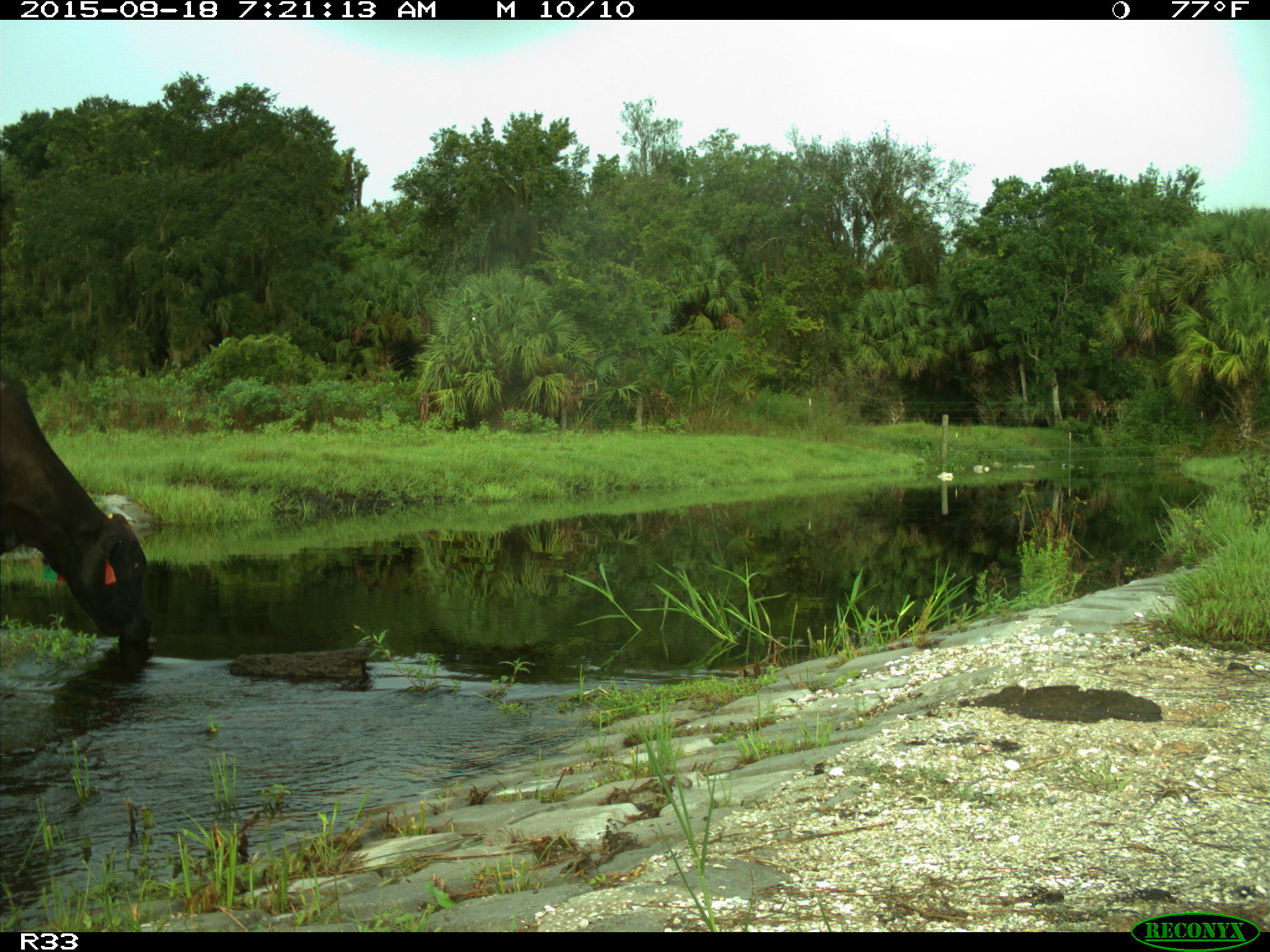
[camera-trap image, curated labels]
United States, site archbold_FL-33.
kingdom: Animalia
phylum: Chordata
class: Mammalia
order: Artiodactyla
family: Bovidae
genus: Bos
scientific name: Bos taurus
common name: domestic cow